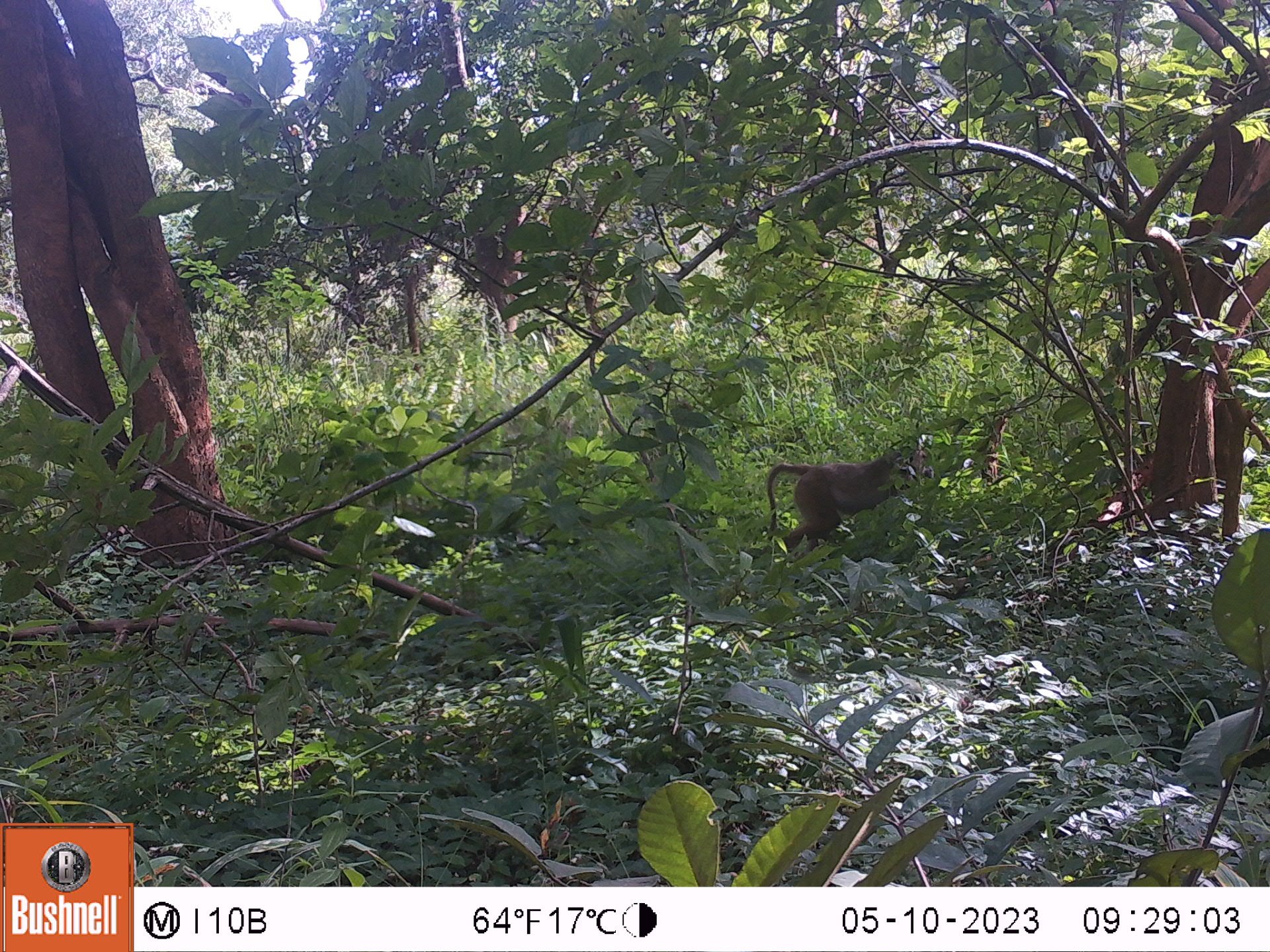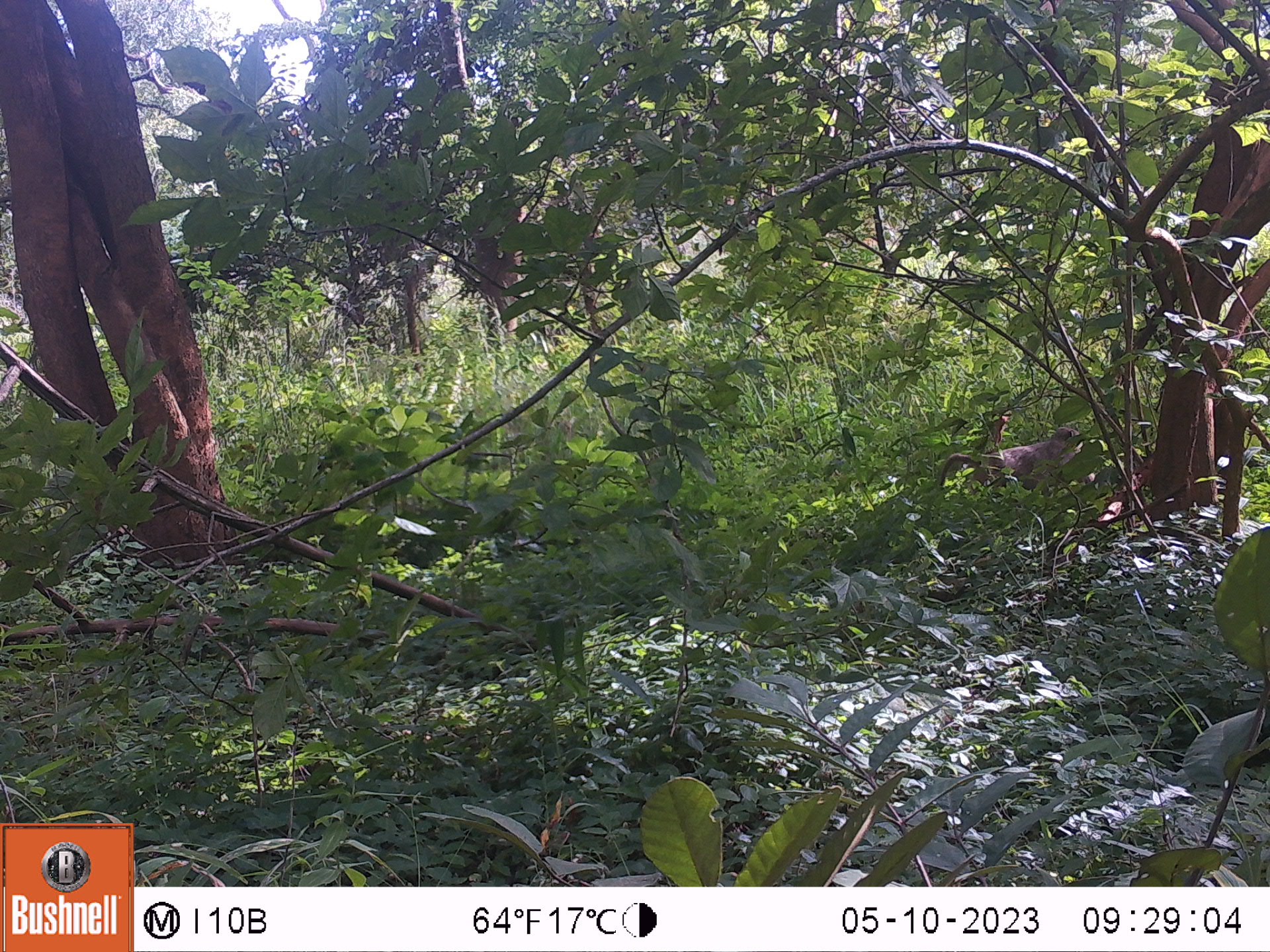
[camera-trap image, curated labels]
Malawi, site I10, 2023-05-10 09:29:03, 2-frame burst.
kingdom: Animalia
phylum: Chordata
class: Mammalia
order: Primates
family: Cercopithecidae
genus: Papio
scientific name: Papio cynocephalus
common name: yellow baboon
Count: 1.